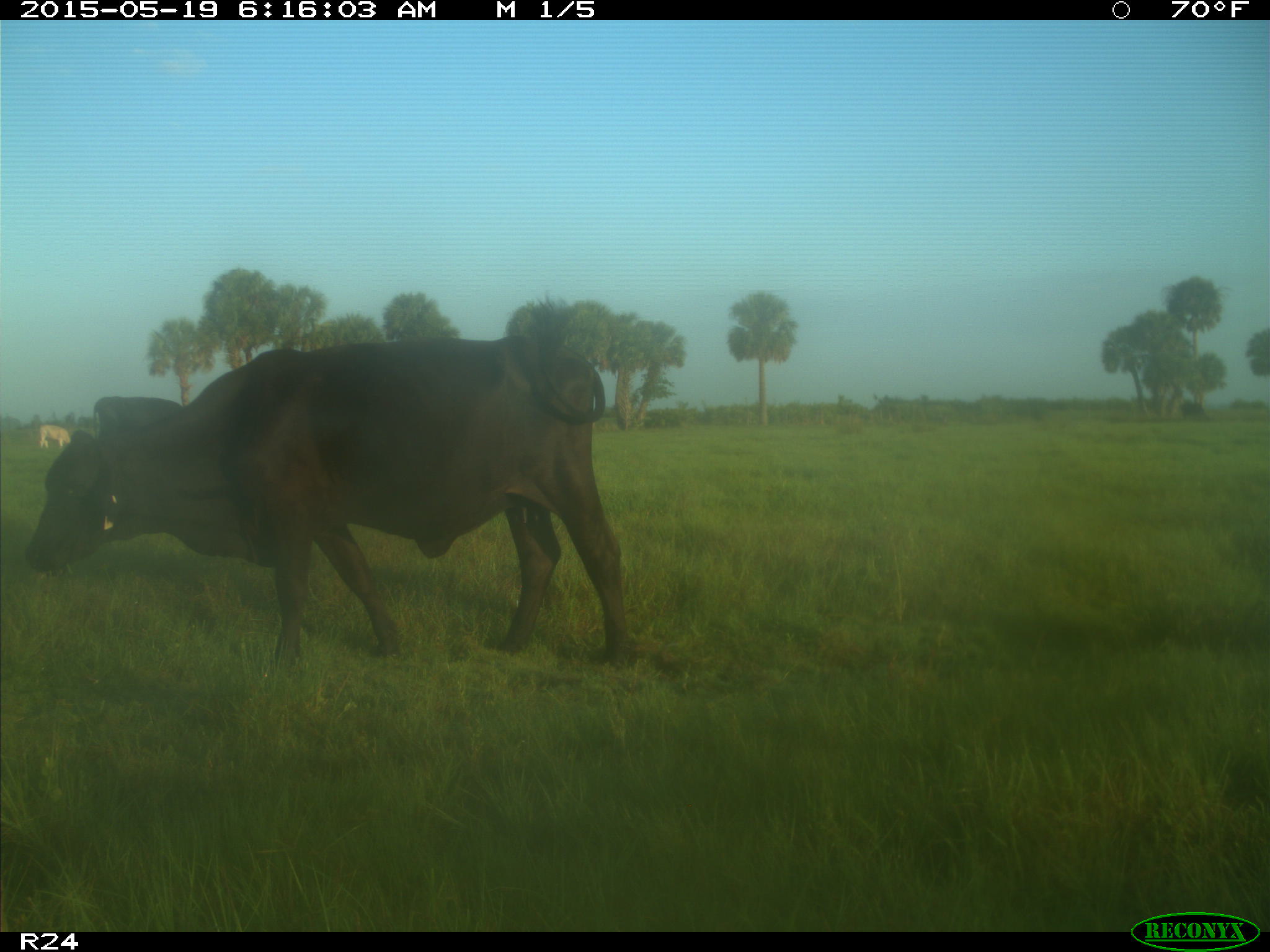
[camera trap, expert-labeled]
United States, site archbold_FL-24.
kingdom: Animalia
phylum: Chordata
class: Mammalia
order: Artiodactyla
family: Bovidae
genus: Bos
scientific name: Bos taurus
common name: domestic cow